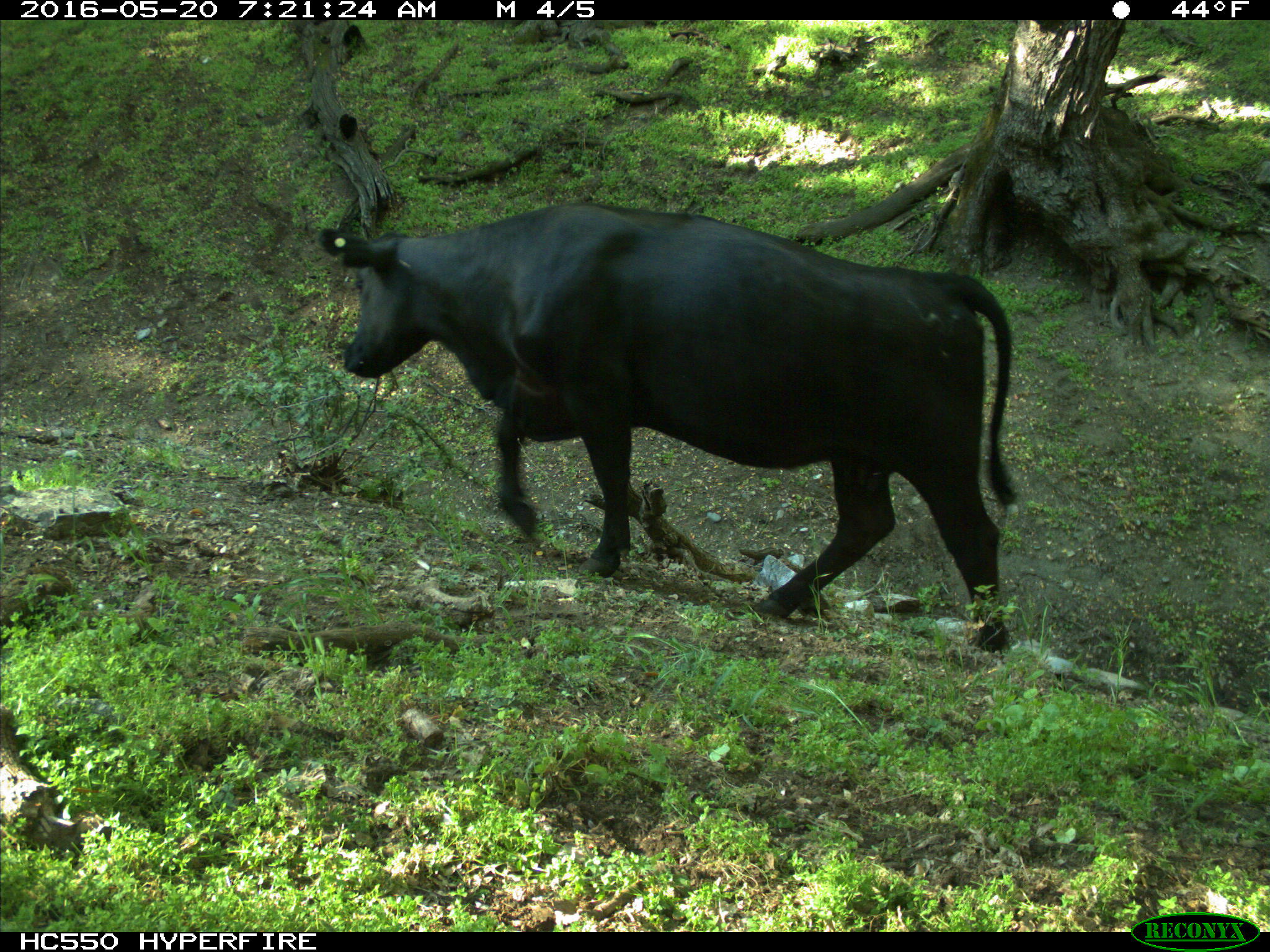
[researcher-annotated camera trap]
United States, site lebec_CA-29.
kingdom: Animalia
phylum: Chordata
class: Mammalia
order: Artiodactyla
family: Bovidae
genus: Bos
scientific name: Bos taurus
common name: domestic cow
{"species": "Bos taurus (domestic cow)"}